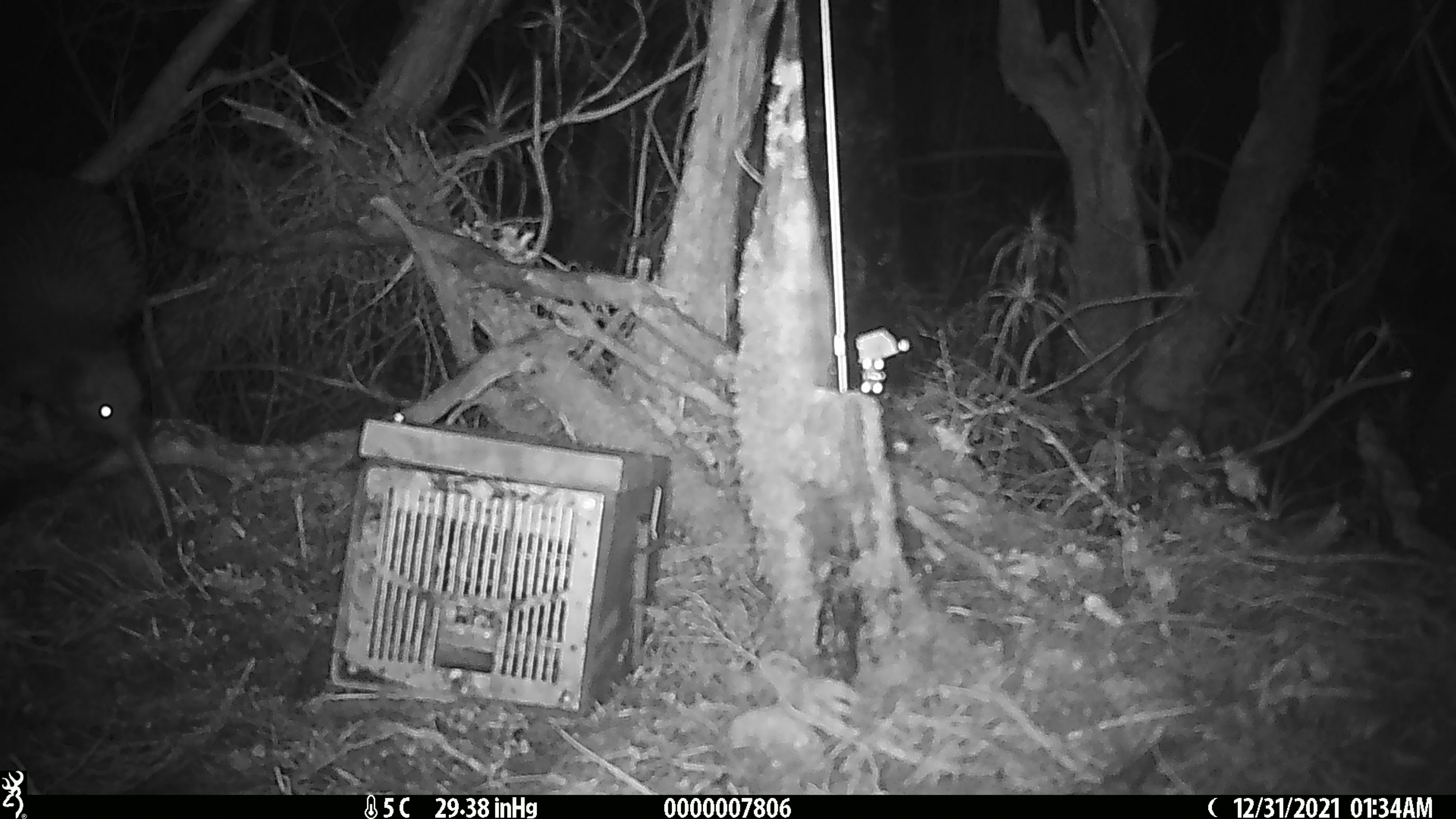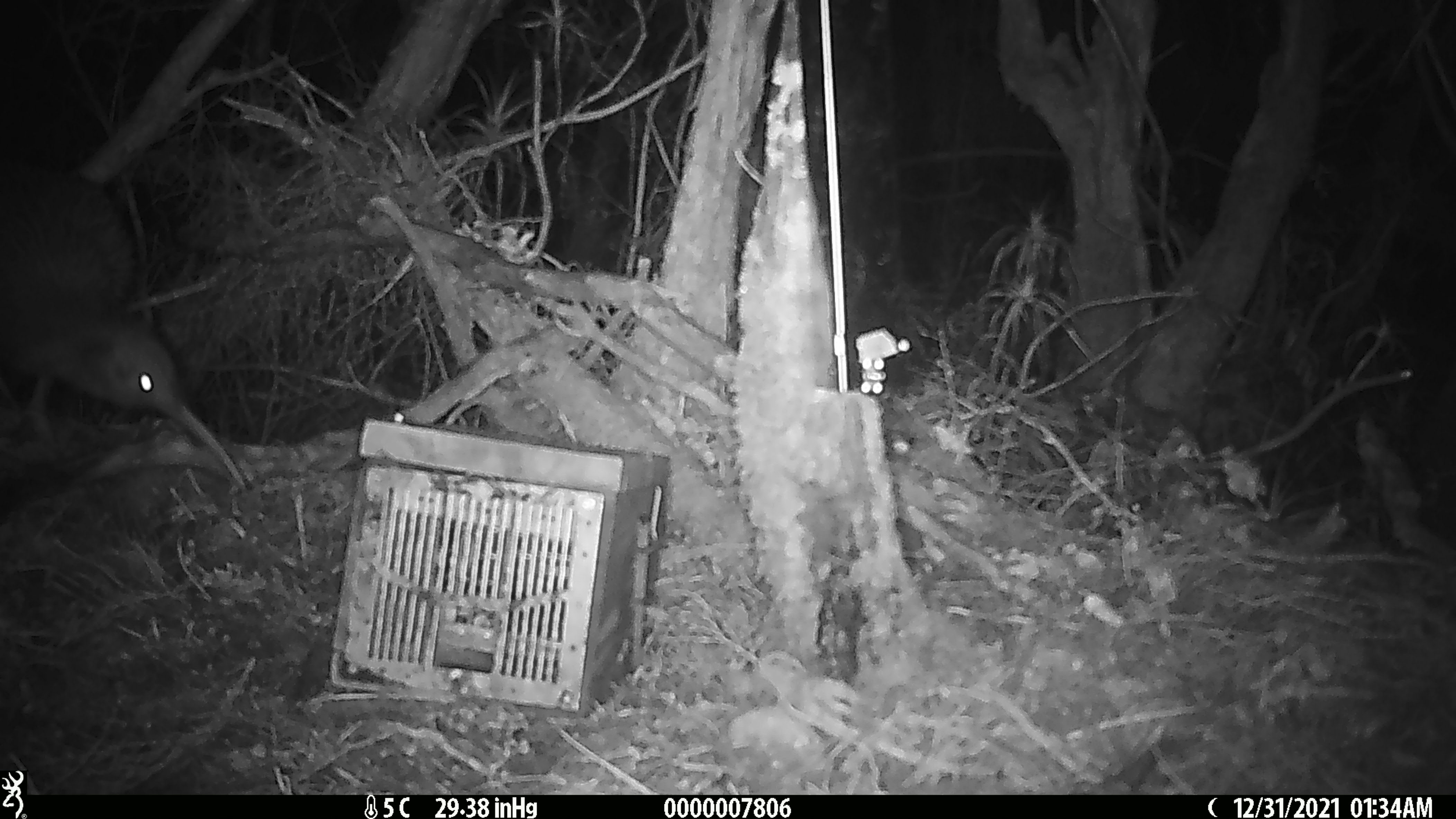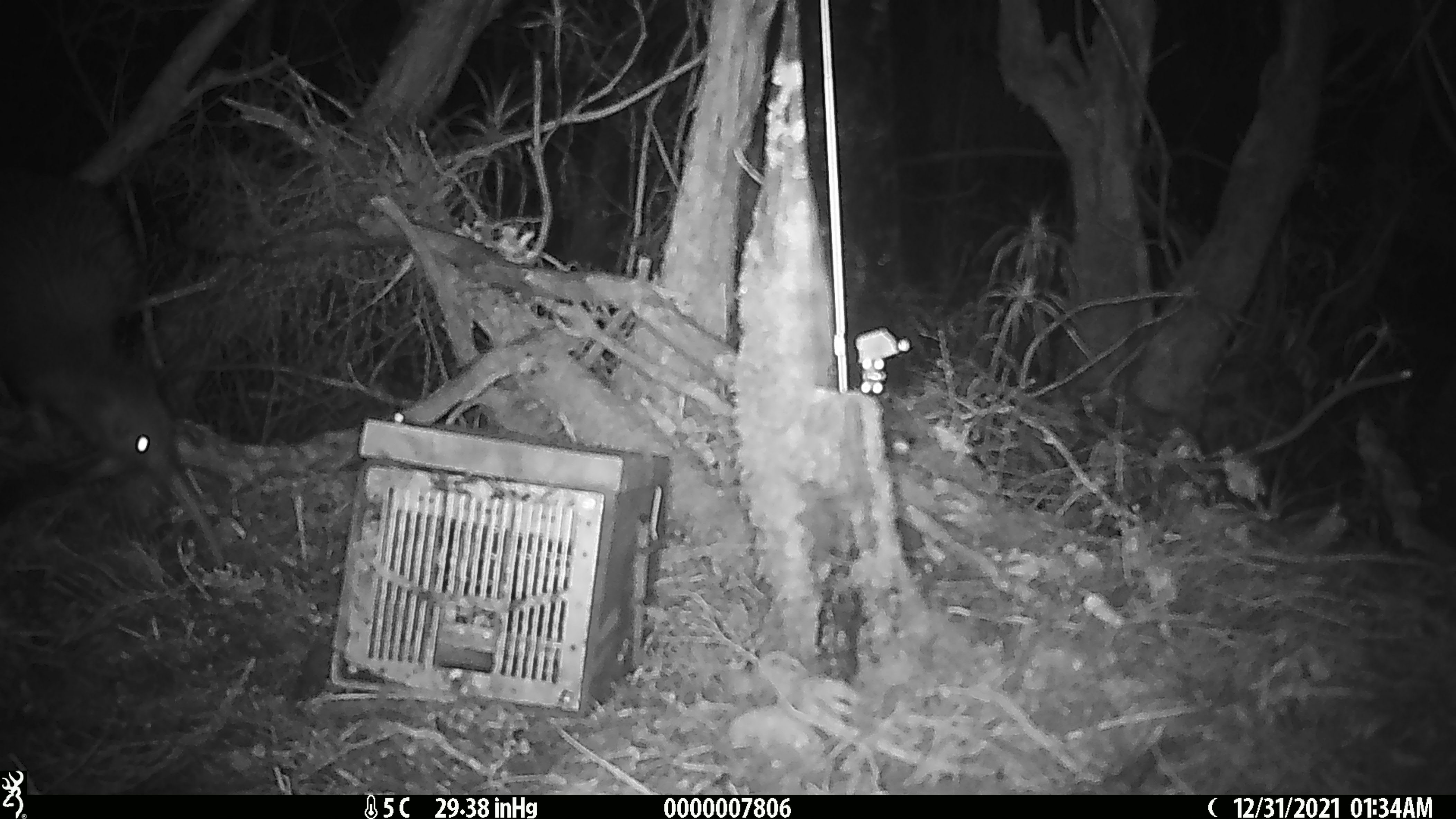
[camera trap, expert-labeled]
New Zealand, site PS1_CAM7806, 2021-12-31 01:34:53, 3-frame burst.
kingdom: Animalia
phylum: Chordata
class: Aves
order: Apterygiformes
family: Apterygidae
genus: Apteryx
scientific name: Apteryx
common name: kiwi